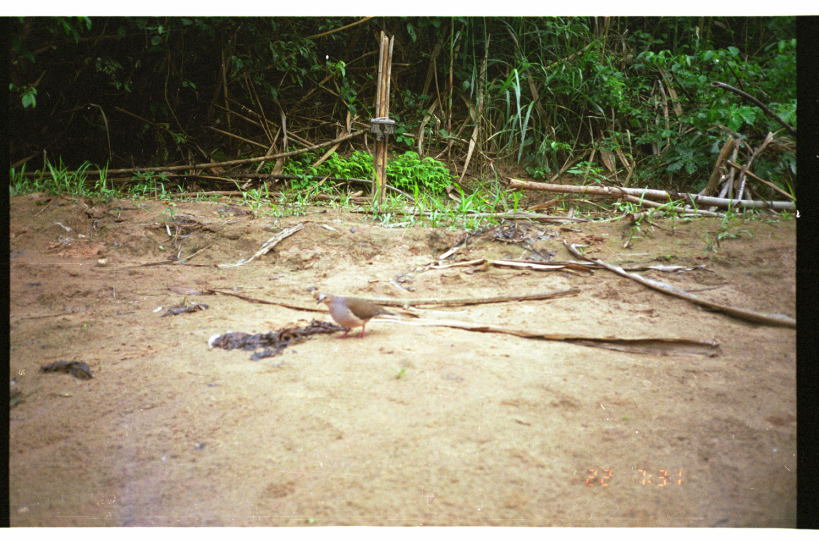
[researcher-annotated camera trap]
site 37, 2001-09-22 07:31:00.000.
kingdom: Animalia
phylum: Chordata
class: Aves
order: Columbiformes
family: Columbidae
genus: Leptotila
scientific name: Leptotila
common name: leptotila doves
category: leptotila sp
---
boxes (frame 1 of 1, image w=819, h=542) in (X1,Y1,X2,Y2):
leptotila sp: (316,292,394,338)